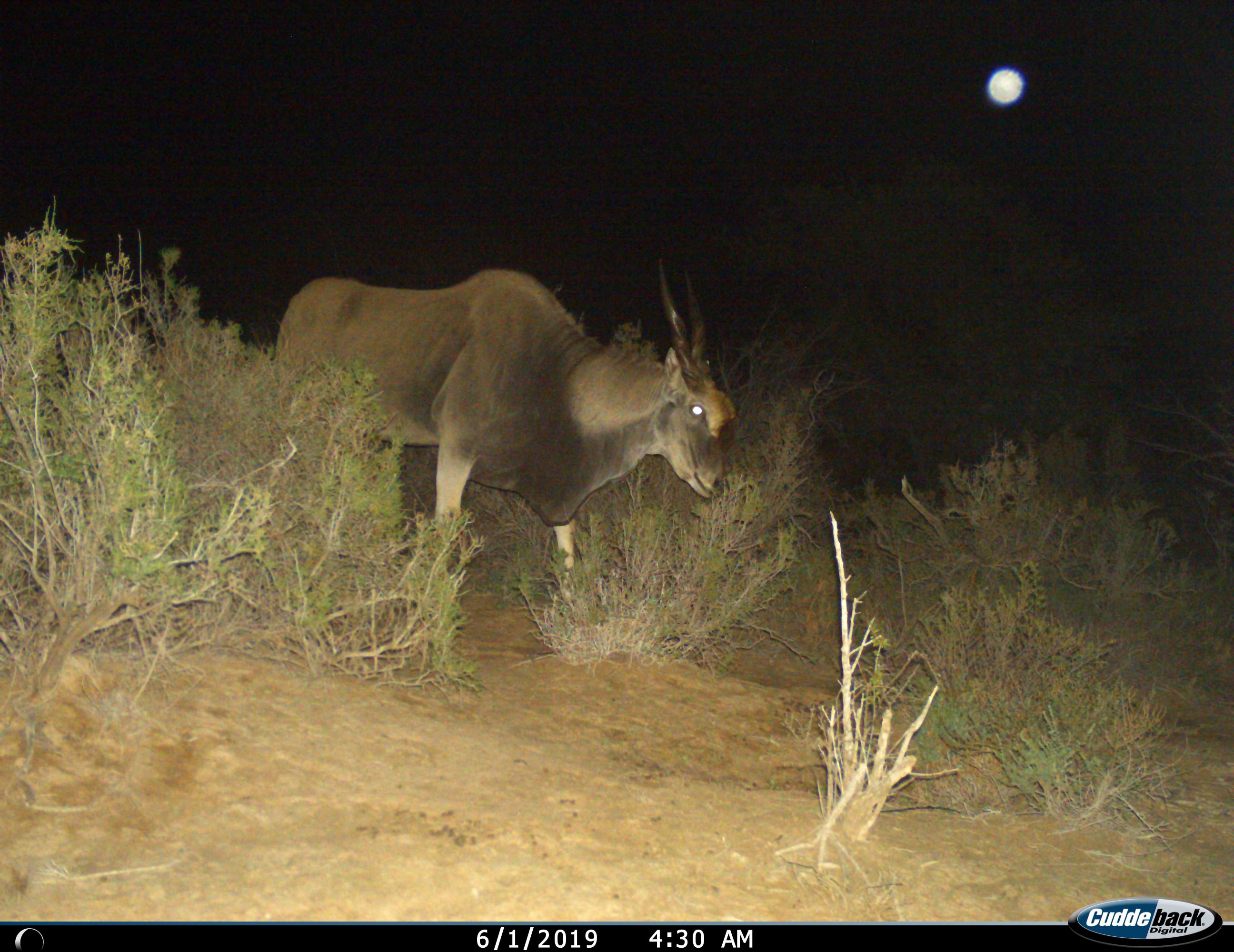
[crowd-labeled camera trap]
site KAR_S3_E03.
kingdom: Animalia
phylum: Chordata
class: Mammalia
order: Artiodactyla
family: Bovidae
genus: Tragelaphus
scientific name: Tragelaphus oryx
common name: eland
Eland (Tragelaphus oryx), count 1. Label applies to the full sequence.